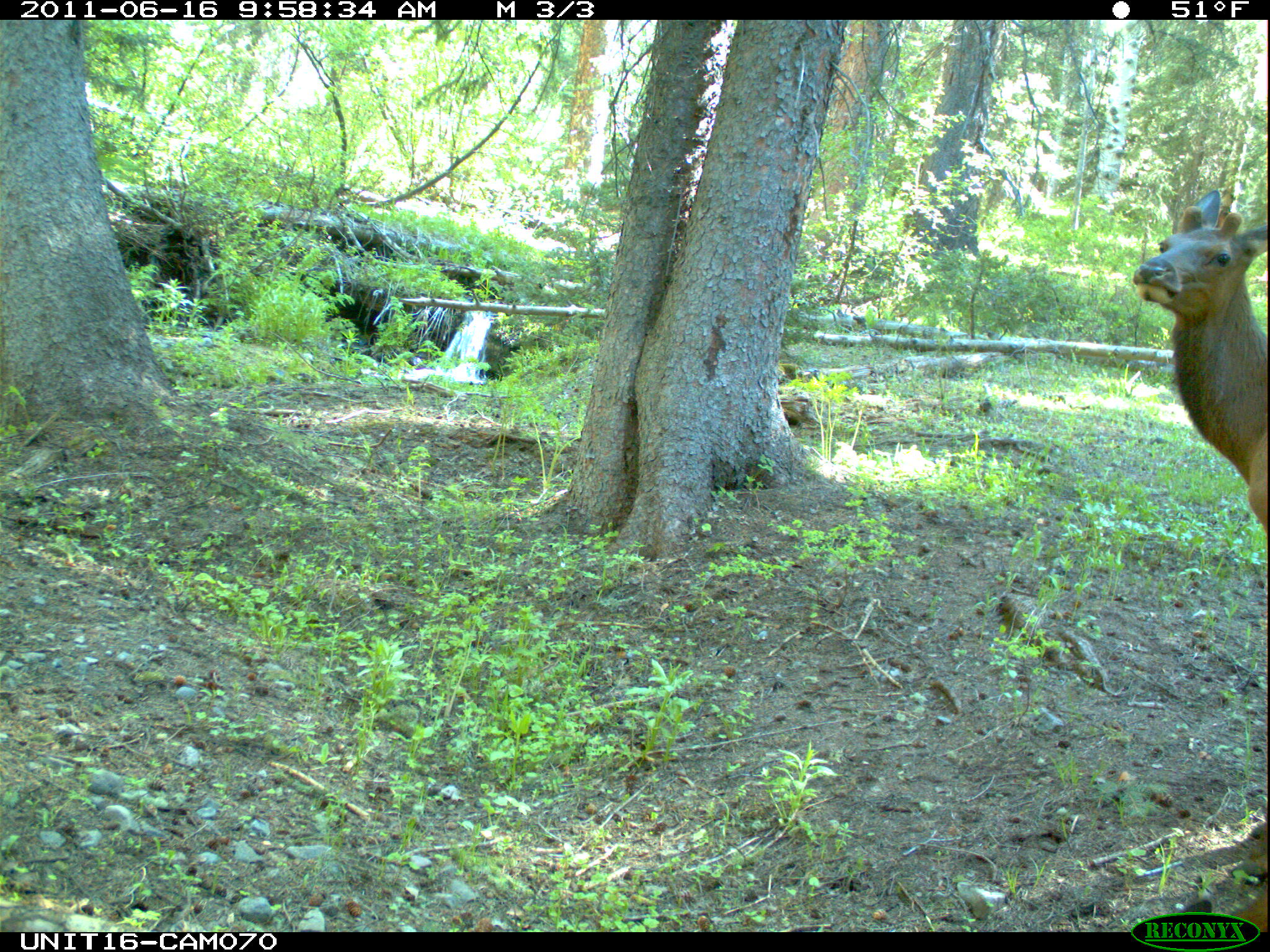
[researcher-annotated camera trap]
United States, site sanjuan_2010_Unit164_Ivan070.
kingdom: Animalia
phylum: Chordata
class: Mammalia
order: Artiodactyla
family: Cervidae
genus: Cervus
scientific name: Cervus elaphus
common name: red deer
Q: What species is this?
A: Cervus elaphus (red deer).